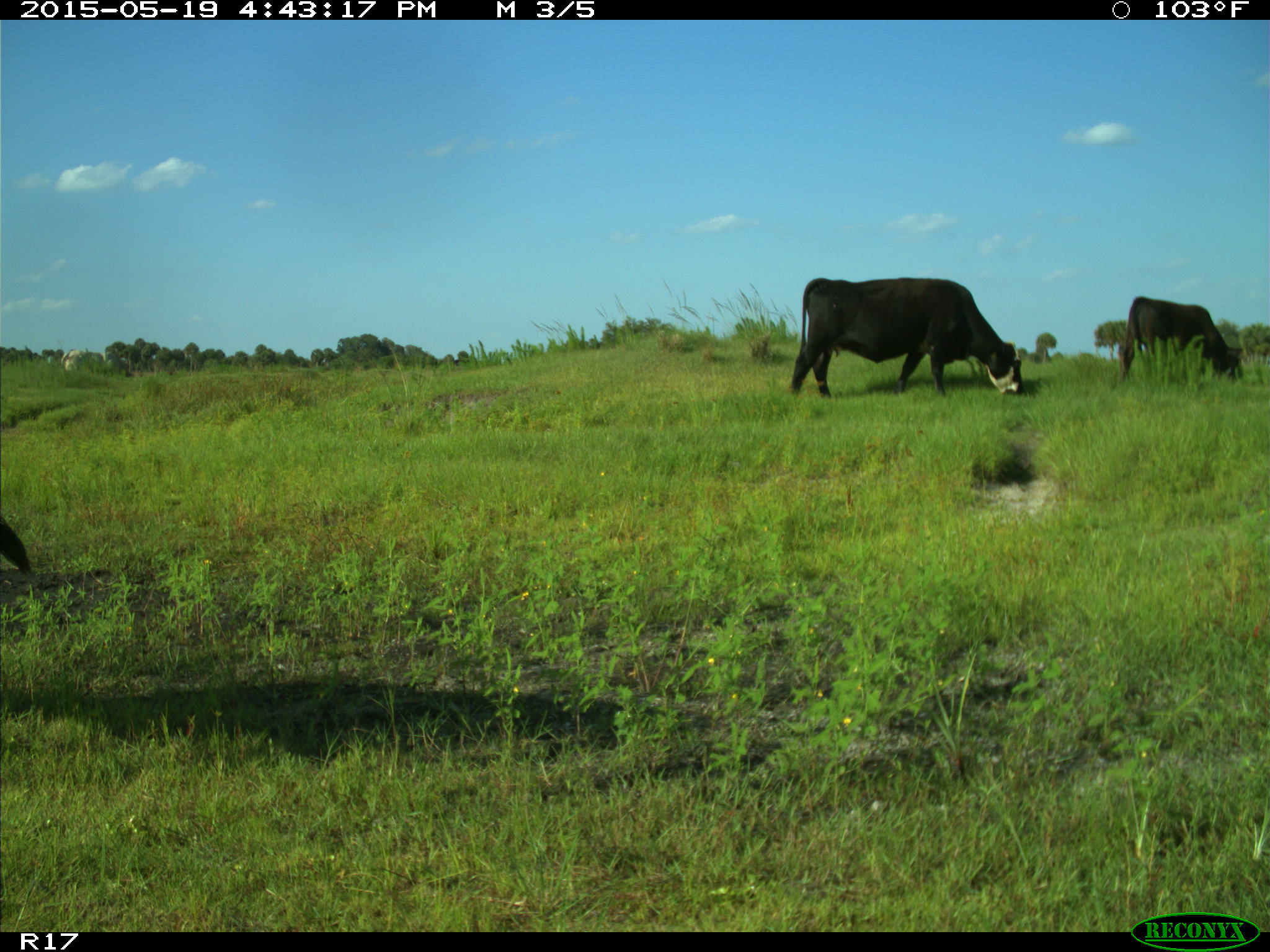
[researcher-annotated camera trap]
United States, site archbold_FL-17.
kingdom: Animalia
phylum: Chordata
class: Mammalia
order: Artiodactyla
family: Bovidae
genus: Bos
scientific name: Bos taurus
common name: domestic cow